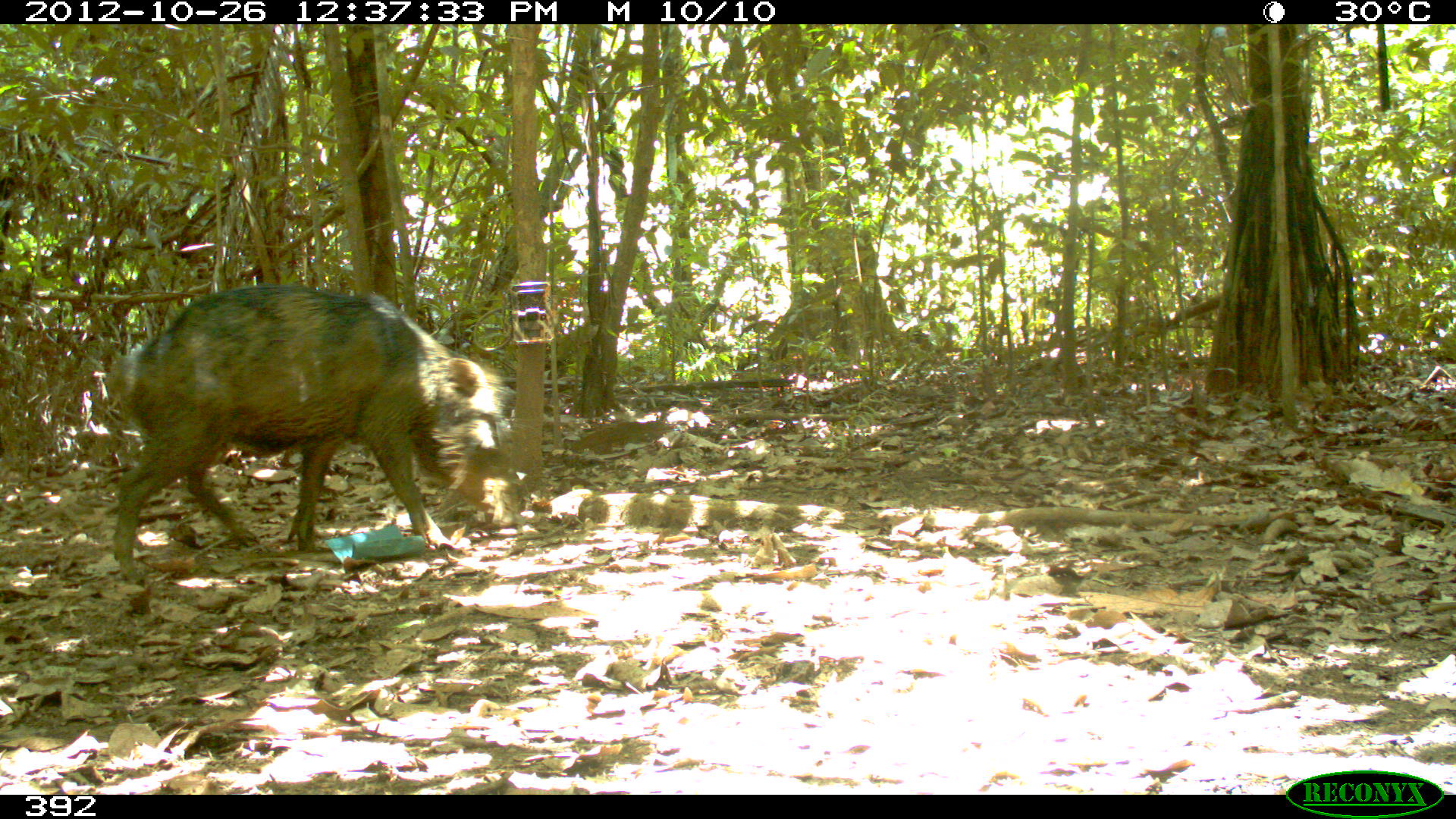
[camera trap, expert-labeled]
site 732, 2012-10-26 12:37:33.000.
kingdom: Animalia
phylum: Chordata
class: Mammalia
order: Artiodactyla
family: Tayassuidae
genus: Tayassu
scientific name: Tayassu pecari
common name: white-lipped peccary